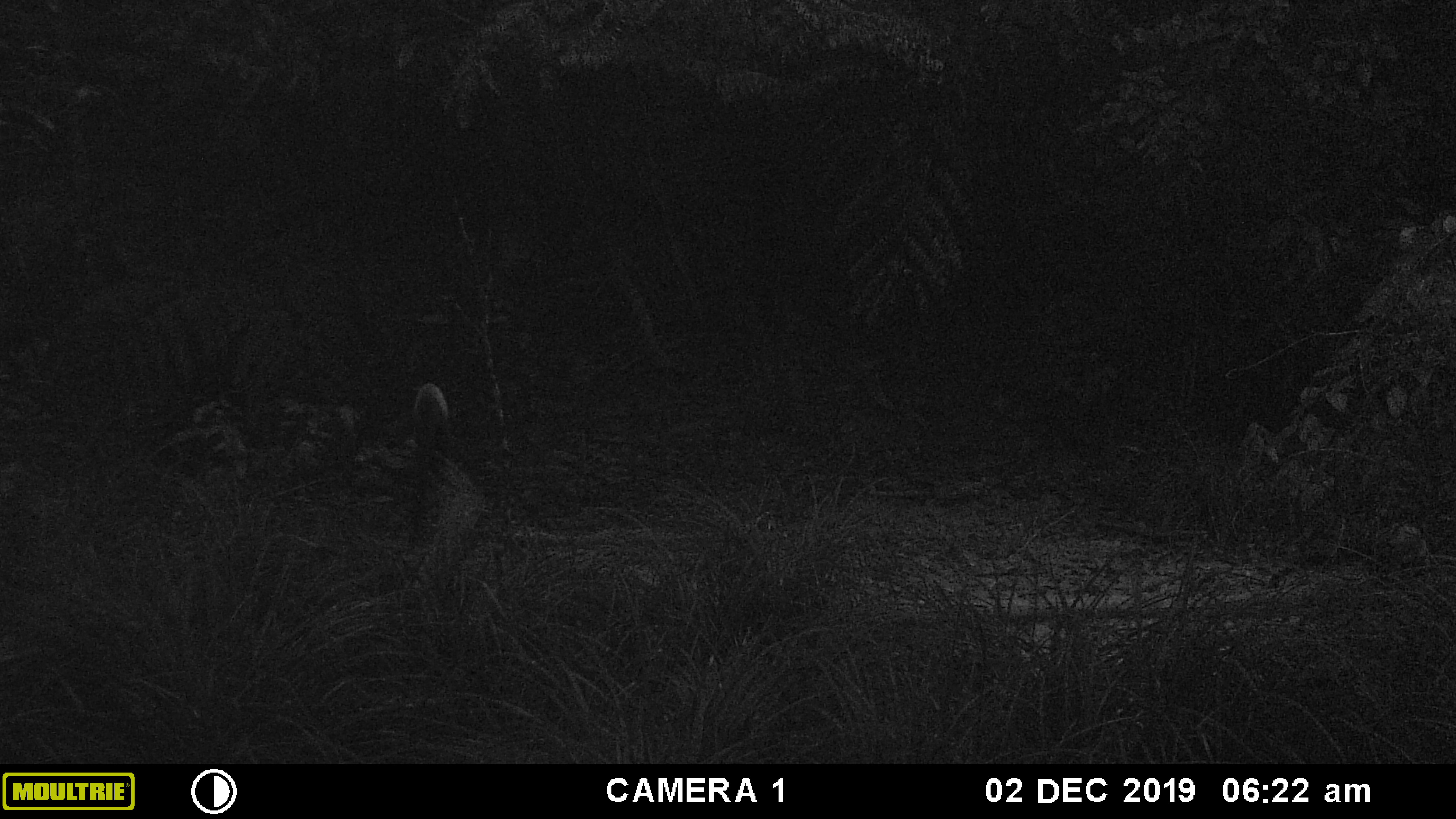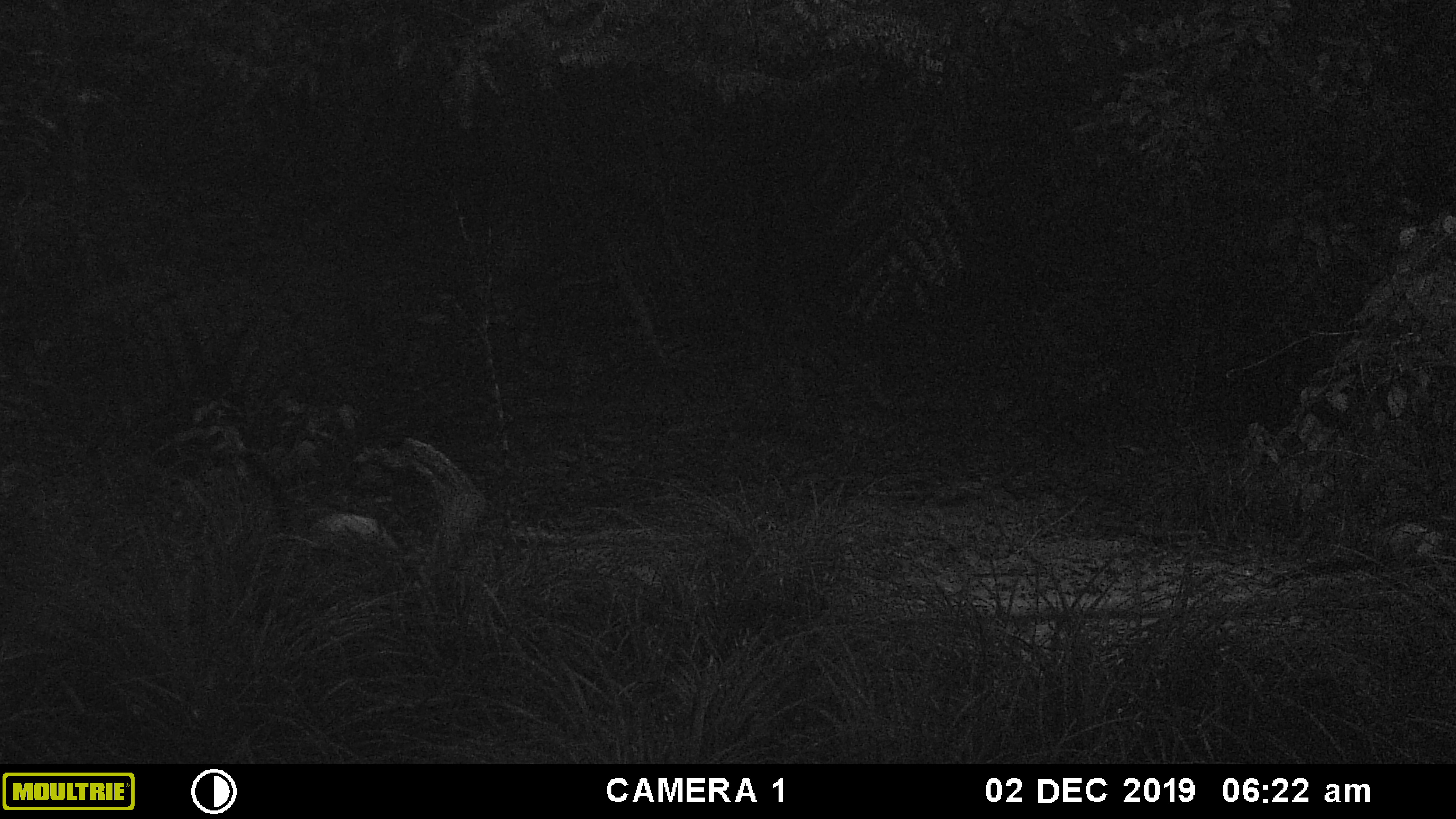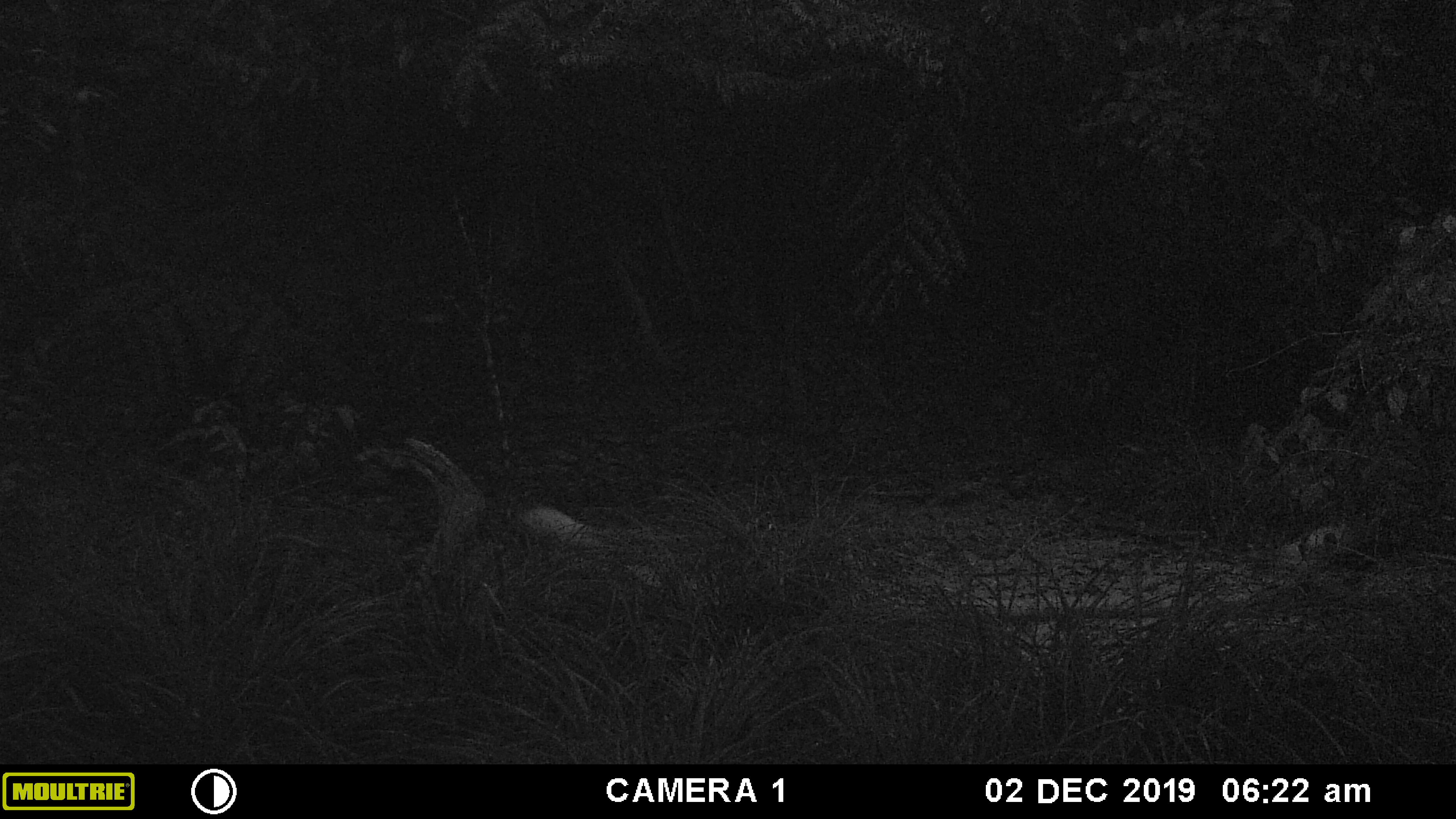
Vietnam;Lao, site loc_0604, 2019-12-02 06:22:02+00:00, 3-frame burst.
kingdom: Animalia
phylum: Chordata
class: Mammalia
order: Carnivora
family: Mustelidae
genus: Martes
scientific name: Martes flavigula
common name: yellow-throated marten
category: yellow throated marten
Yellow throated marten (yellow-throated marten) (Martes flavigula). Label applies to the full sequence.